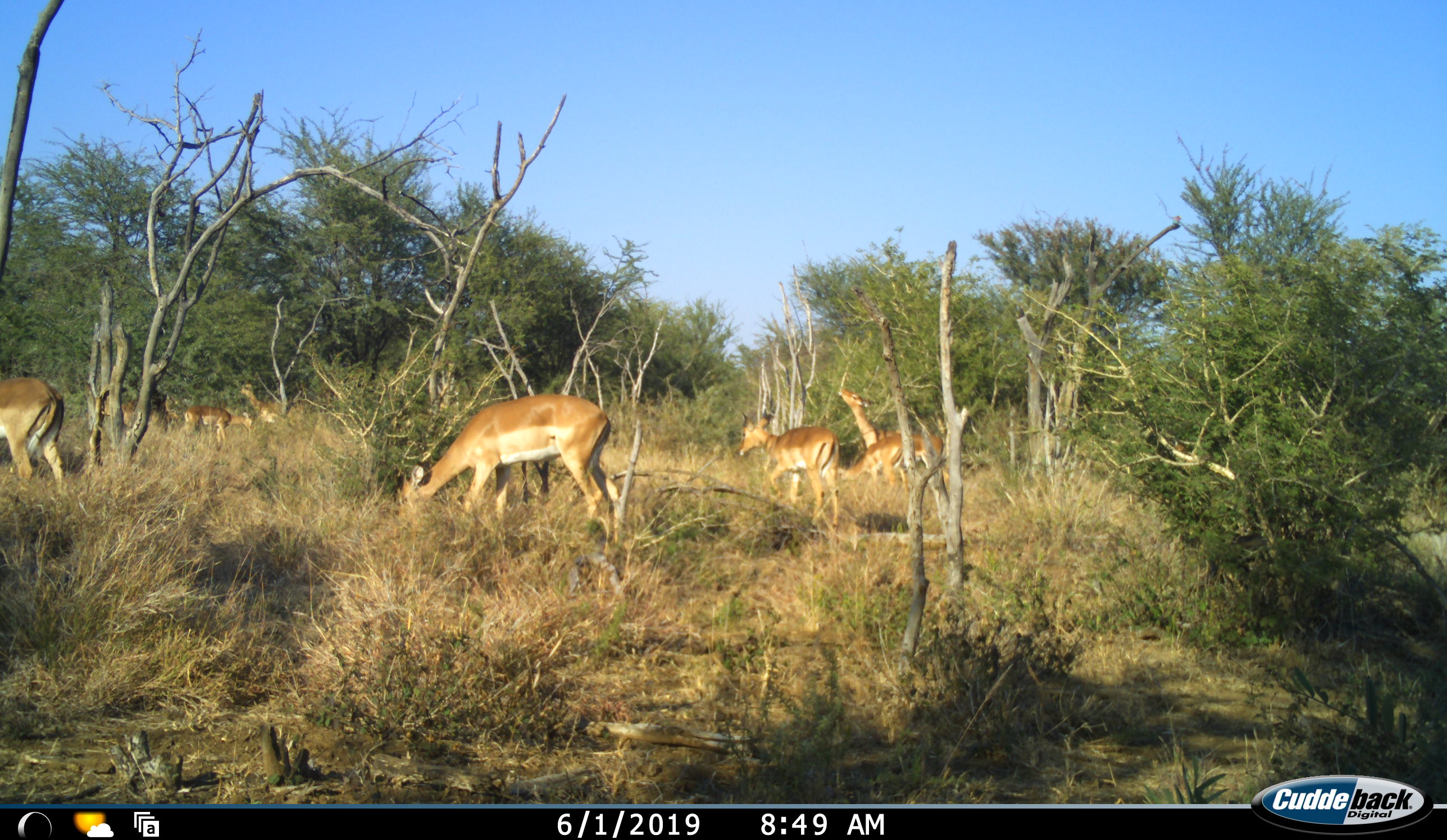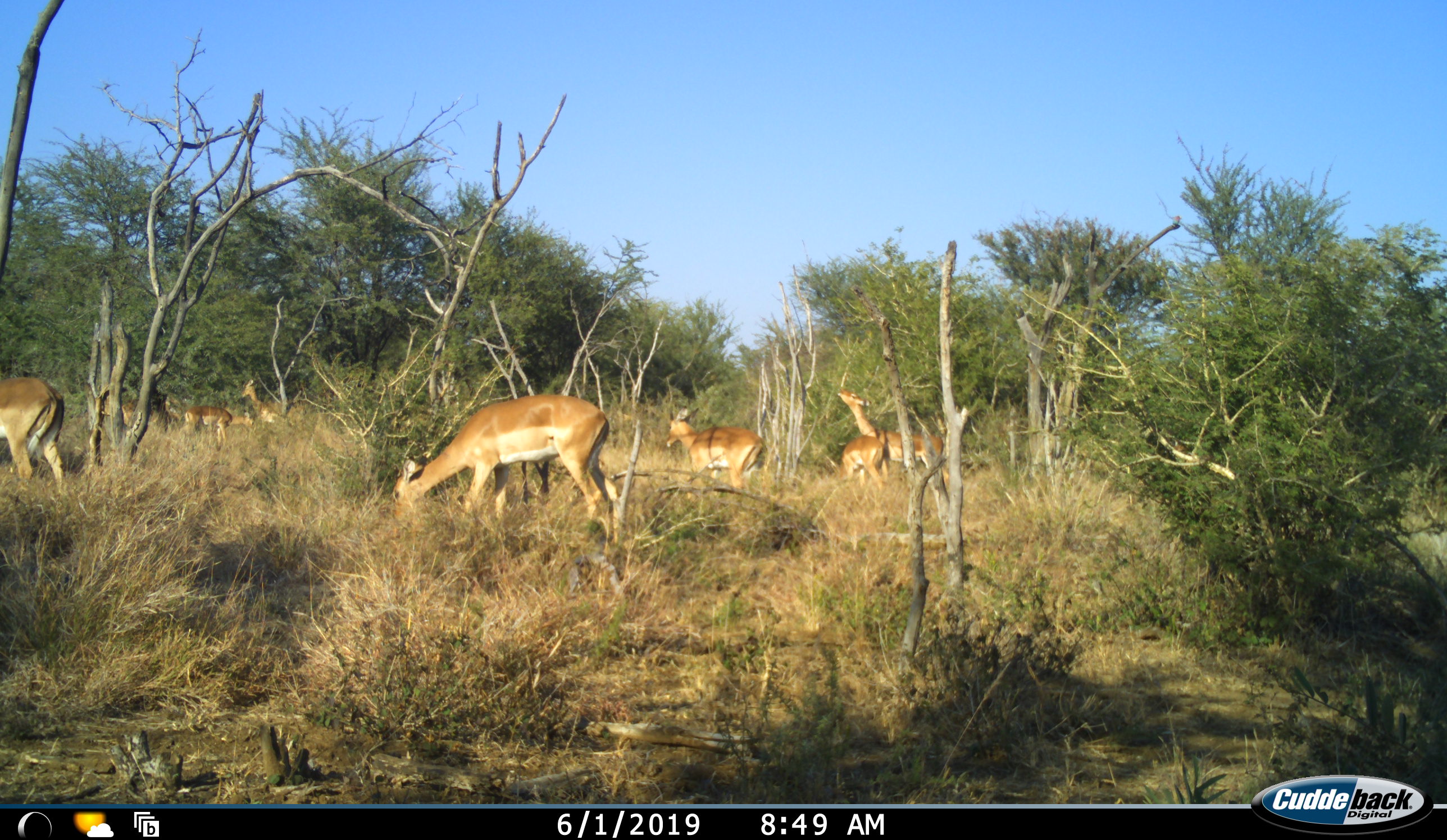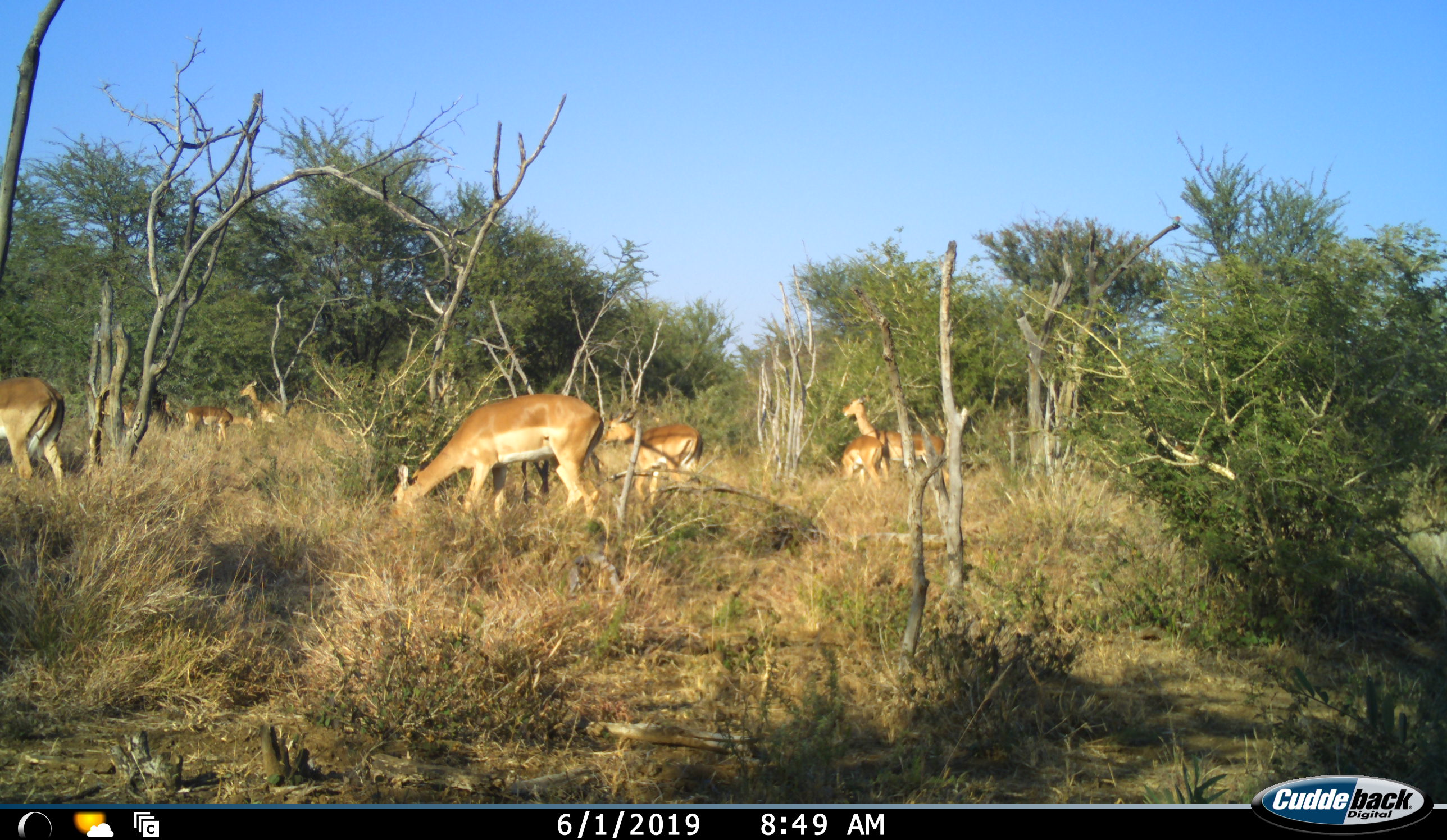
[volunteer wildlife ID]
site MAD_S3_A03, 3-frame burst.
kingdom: Animalia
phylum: Chordata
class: Mammalia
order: Artiodactyla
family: Bovidae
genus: Aepyceros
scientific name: Aepyceros melampus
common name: impala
Impala (Aepyceros melampus), count 8. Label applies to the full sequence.